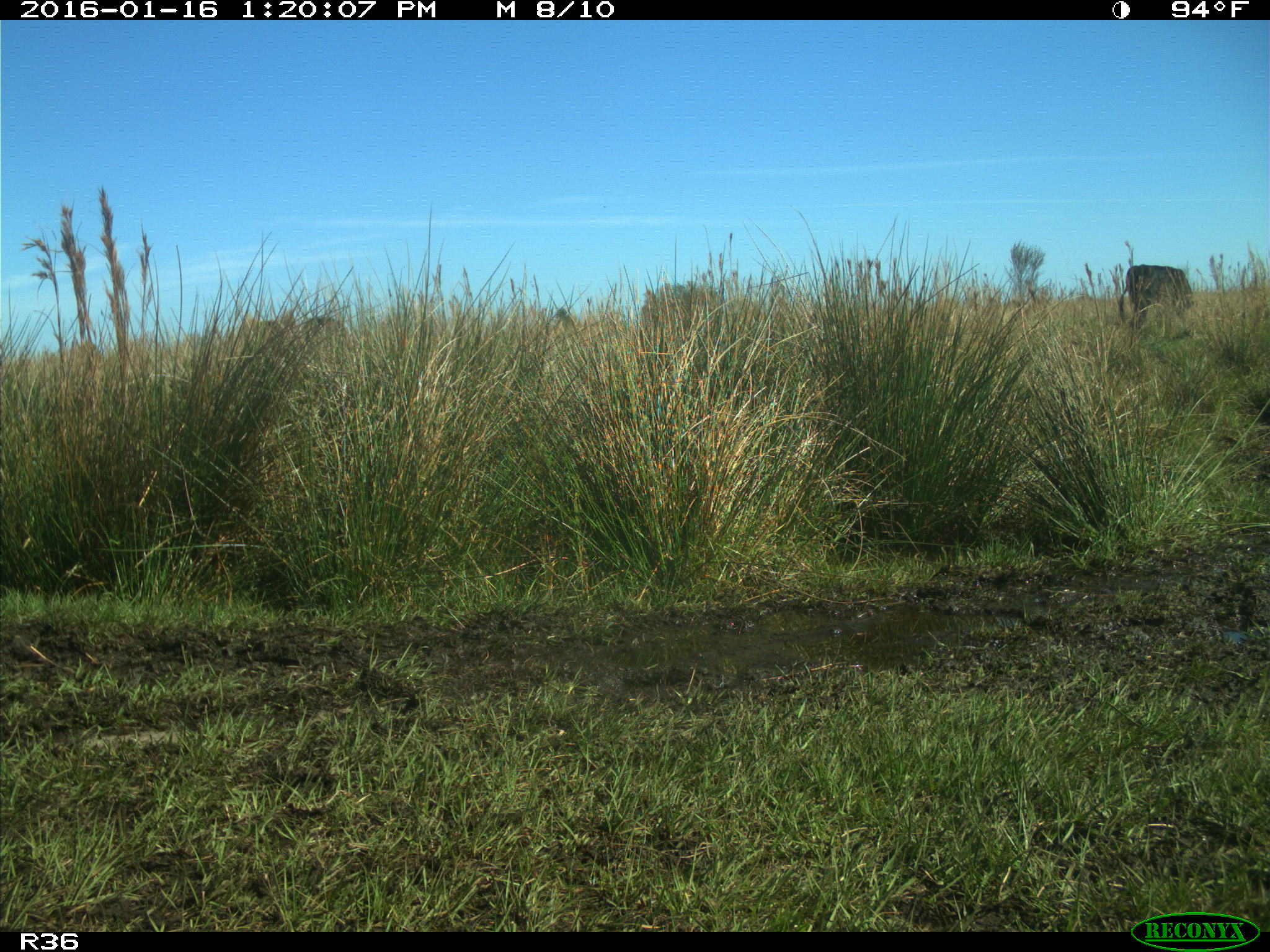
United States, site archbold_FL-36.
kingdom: Animalia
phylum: Chordata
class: Mammalia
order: Artiodactyla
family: Bovidae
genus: Bos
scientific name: Bos taurus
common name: domestic cow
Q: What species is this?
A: Bos taurus (domestic cow).